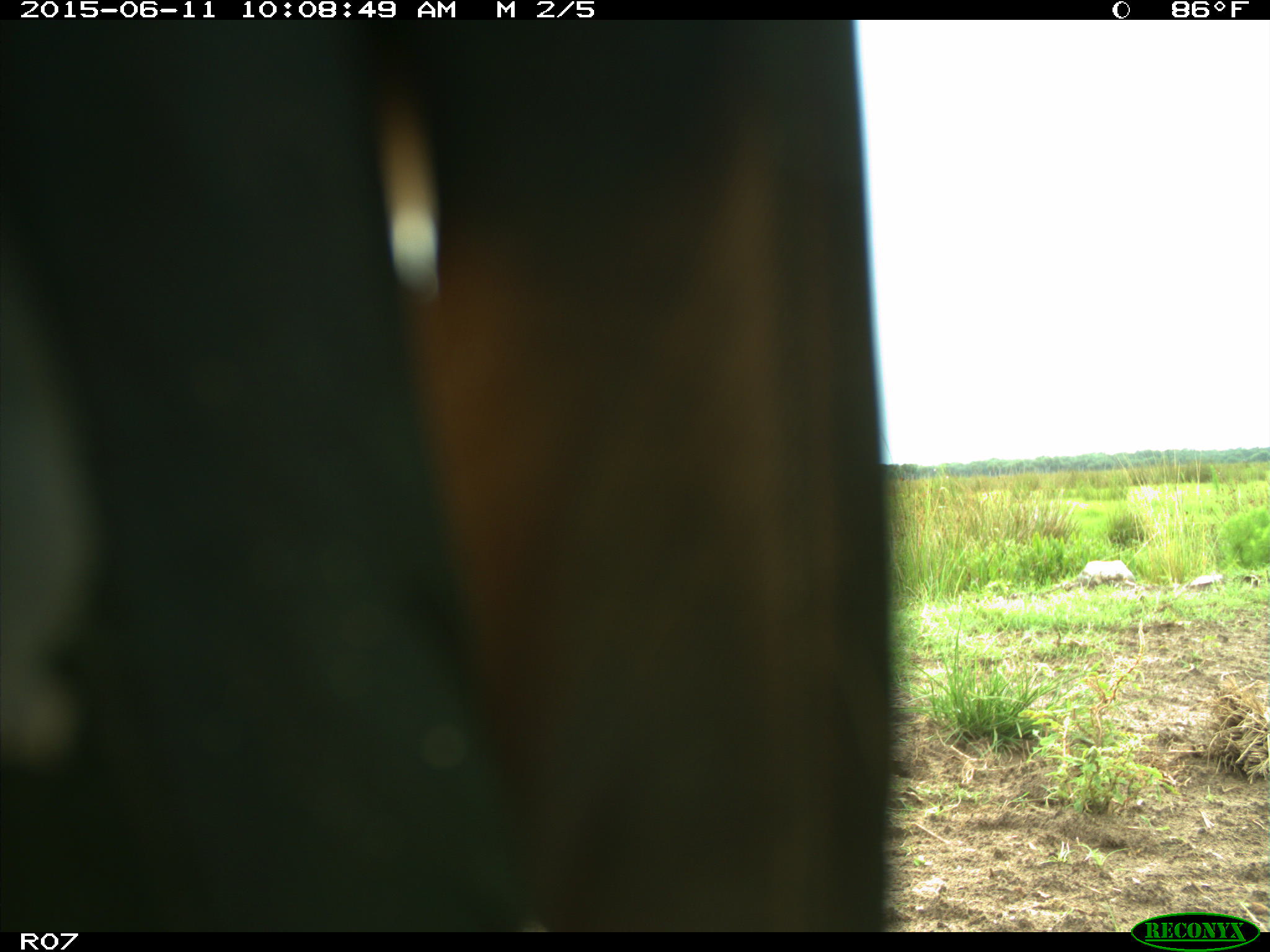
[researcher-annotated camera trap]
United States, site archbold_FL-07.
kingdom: Animalia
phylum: Chordata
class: Mammalia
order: Artiodactyla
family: Bovidae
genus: Bos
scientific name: Bos taurus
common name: domestic cow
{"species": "Bos taurus (domestic cow)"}